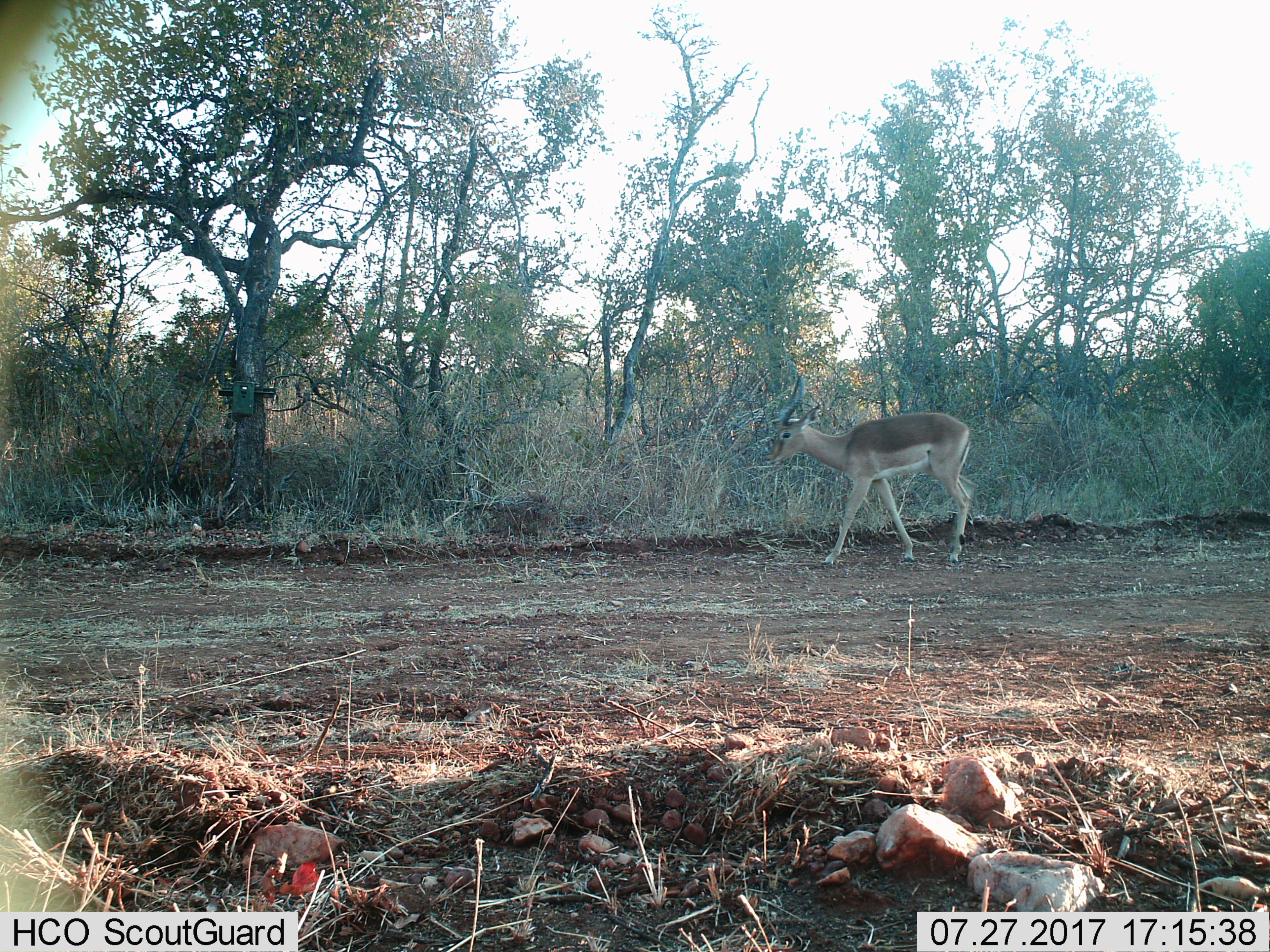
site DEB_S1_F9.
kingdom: Animalia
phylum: Chordata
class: Mammalia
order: Artiodactyla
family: Bovidae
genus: Aepyceros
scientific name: Aepyceros melampus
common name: impala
Impala (Aepyceros melampus), count 1. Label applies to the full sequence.